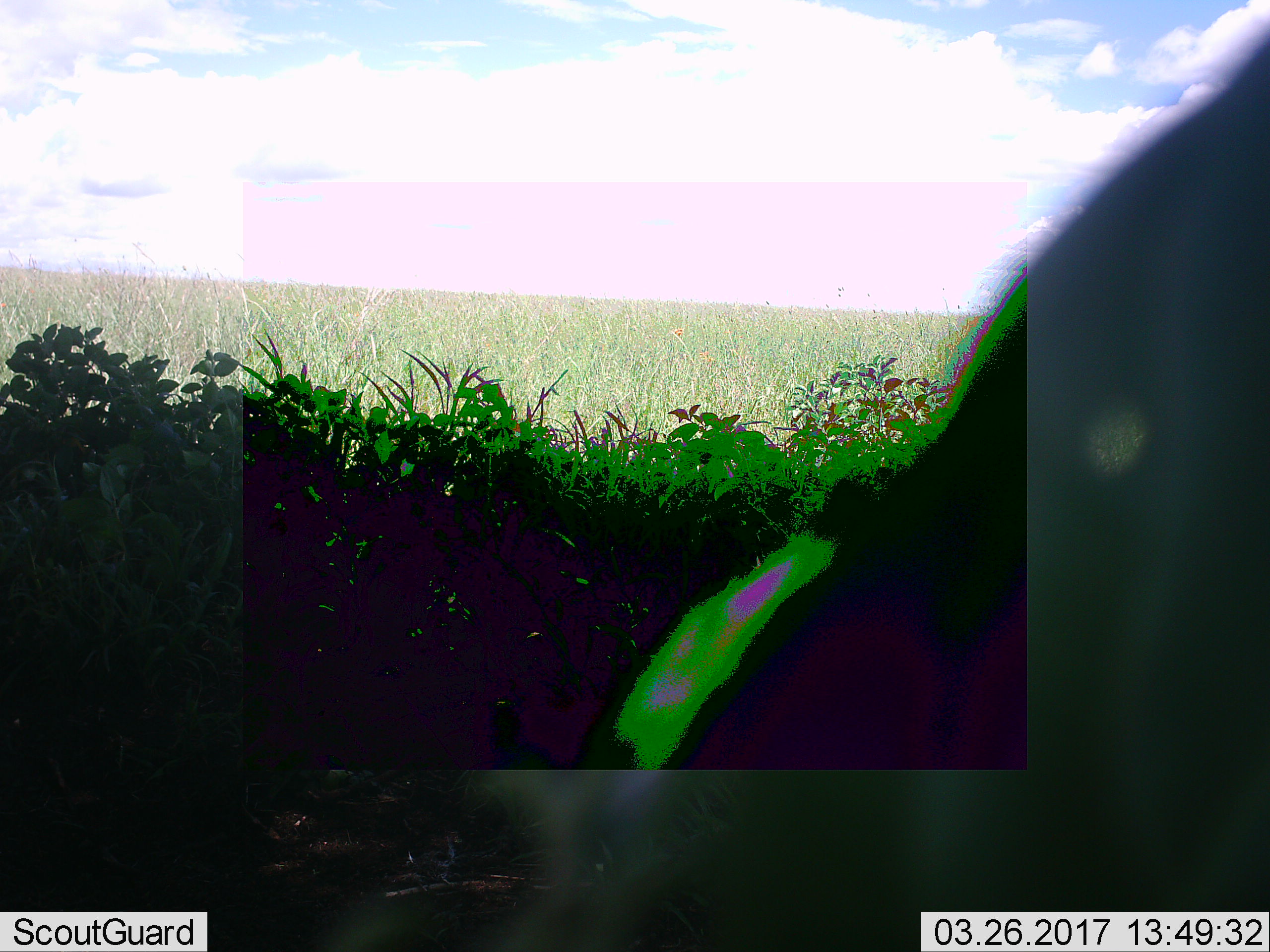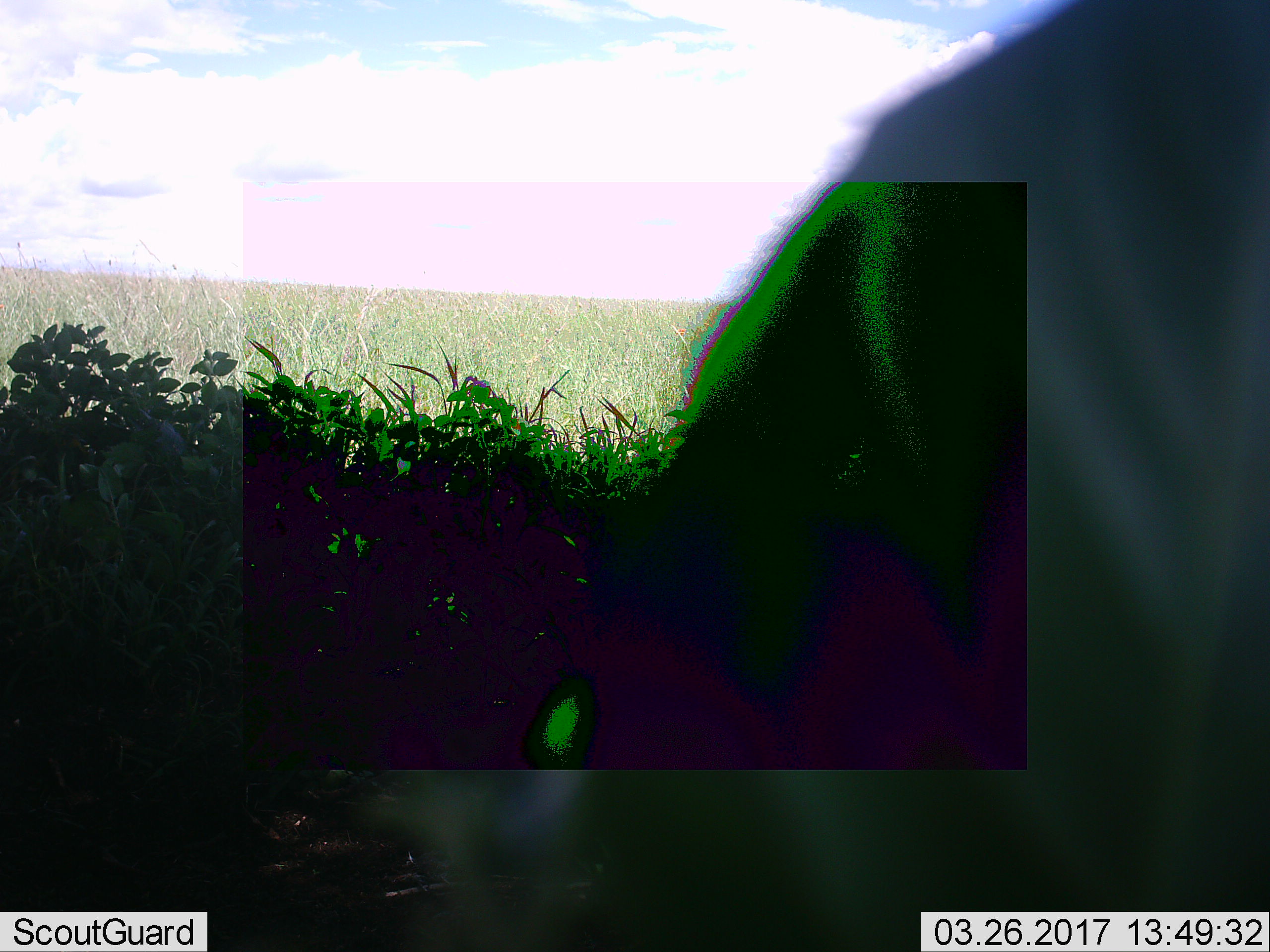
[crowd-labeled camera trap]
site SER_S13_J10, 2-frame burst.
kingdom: Animalia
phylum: Chordata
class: Mammalia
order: Artiodactyla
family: Bovidae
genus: Syncerus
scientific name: Syncerus caffer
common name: african buffalo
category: buffalo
Buffalo (african buffalo) (Syncerus caffer), count 1. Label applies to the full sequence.